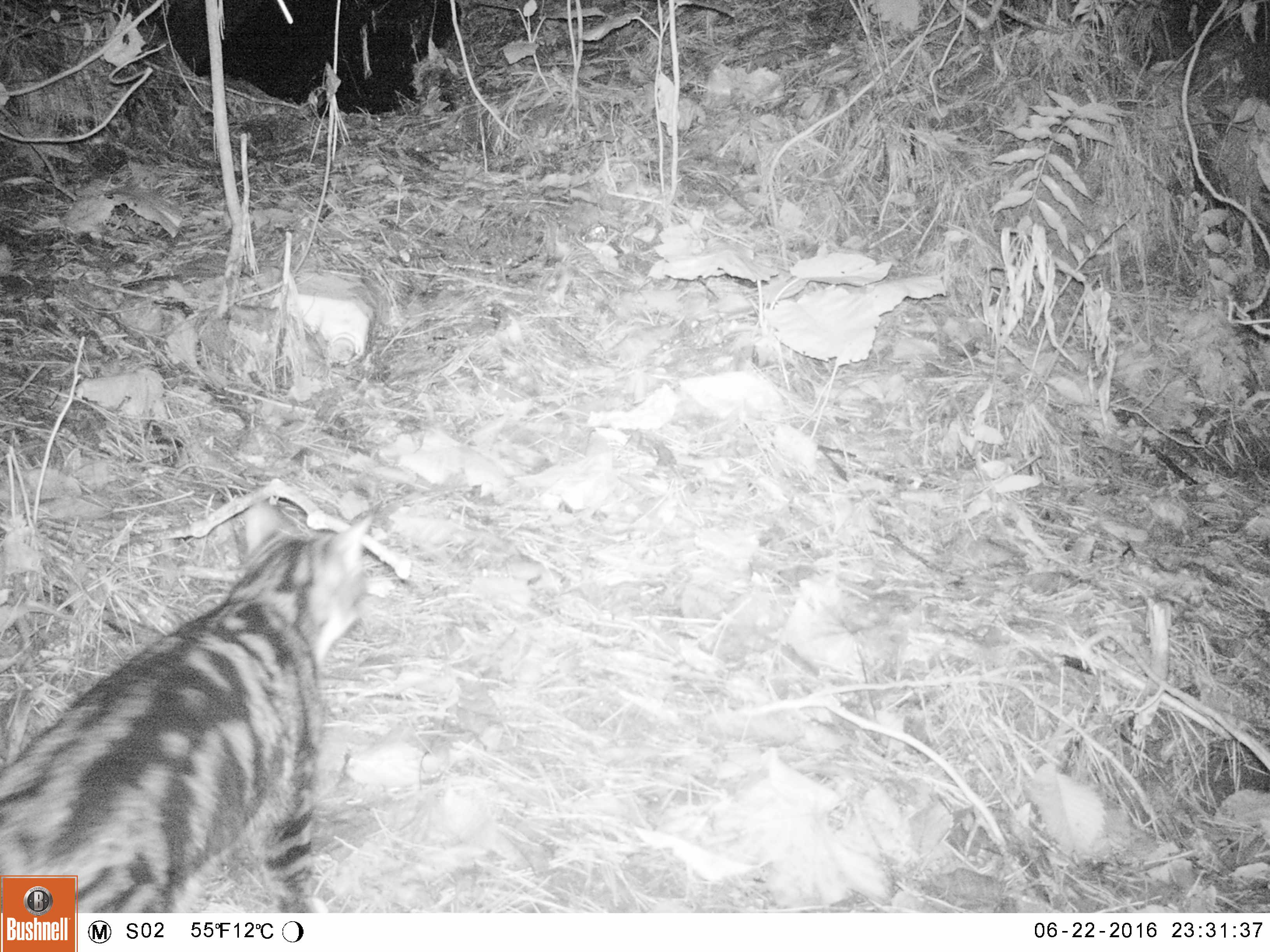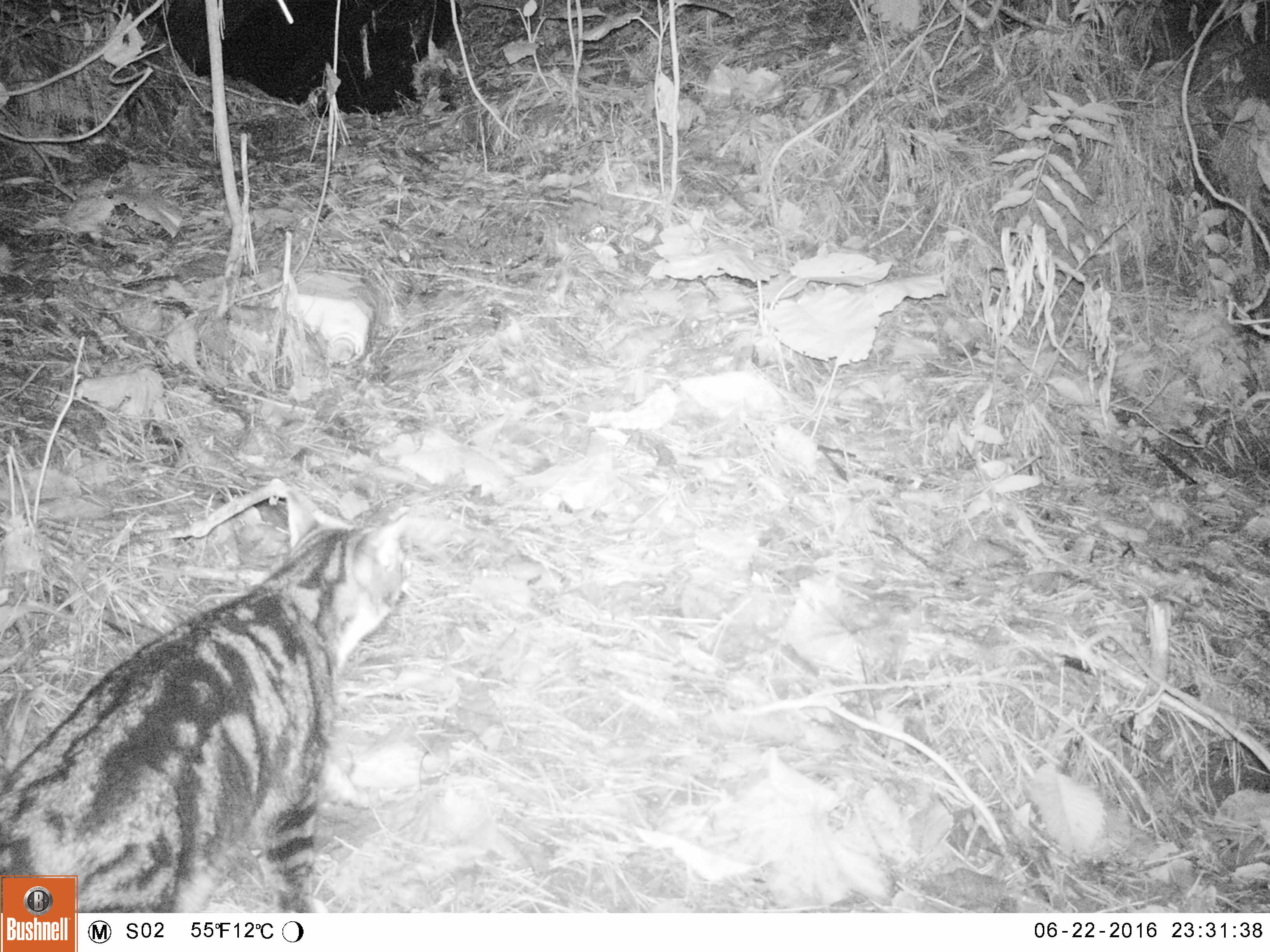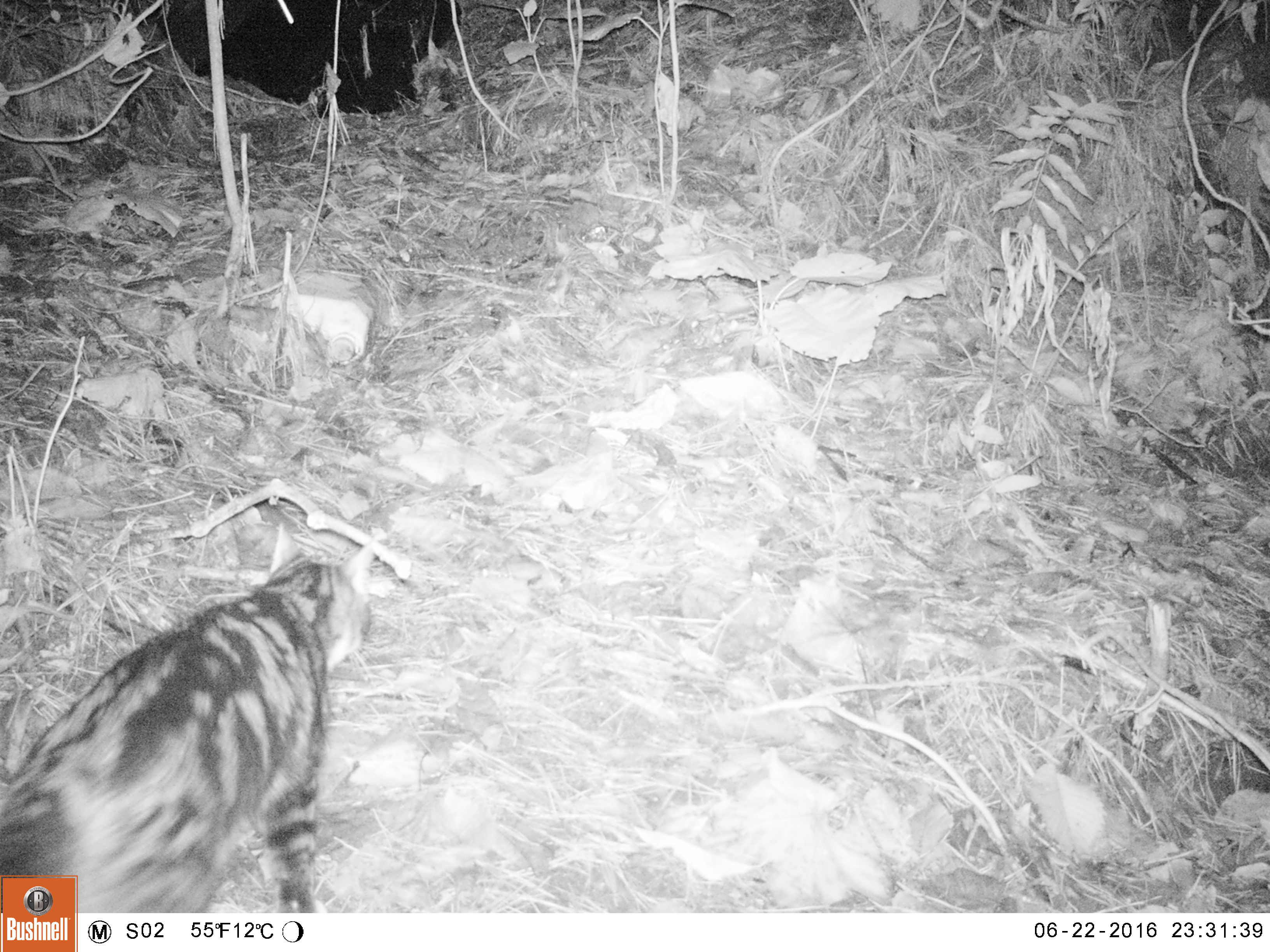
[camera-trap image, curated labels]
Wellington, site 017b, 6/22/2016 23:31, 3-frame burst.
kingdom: Animalia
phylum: Chordata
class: Mammalia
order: Carnivora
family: Felidae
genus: Felis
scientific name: Felis catus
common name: cat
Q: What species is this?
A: Cat (Felis catus).